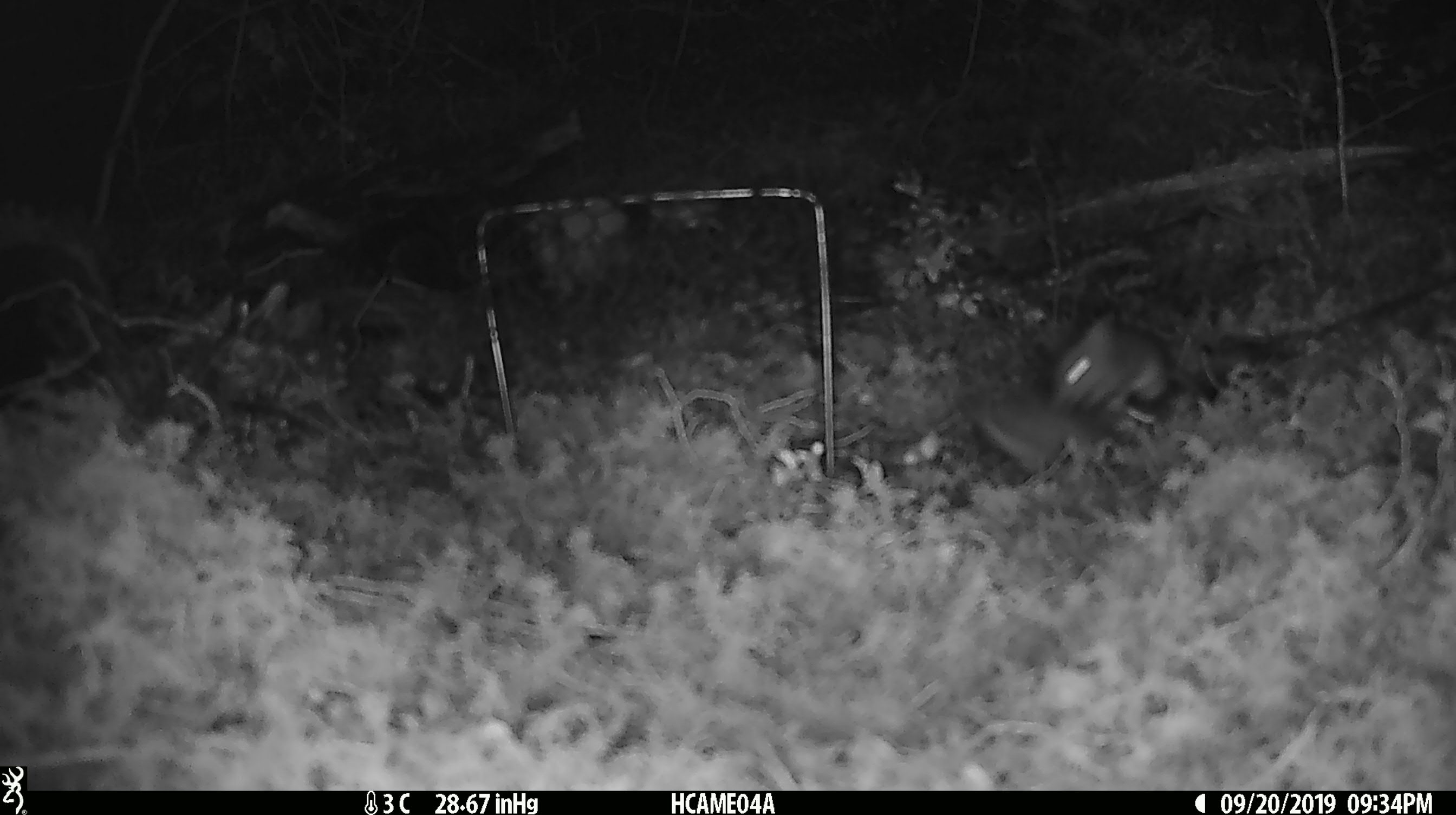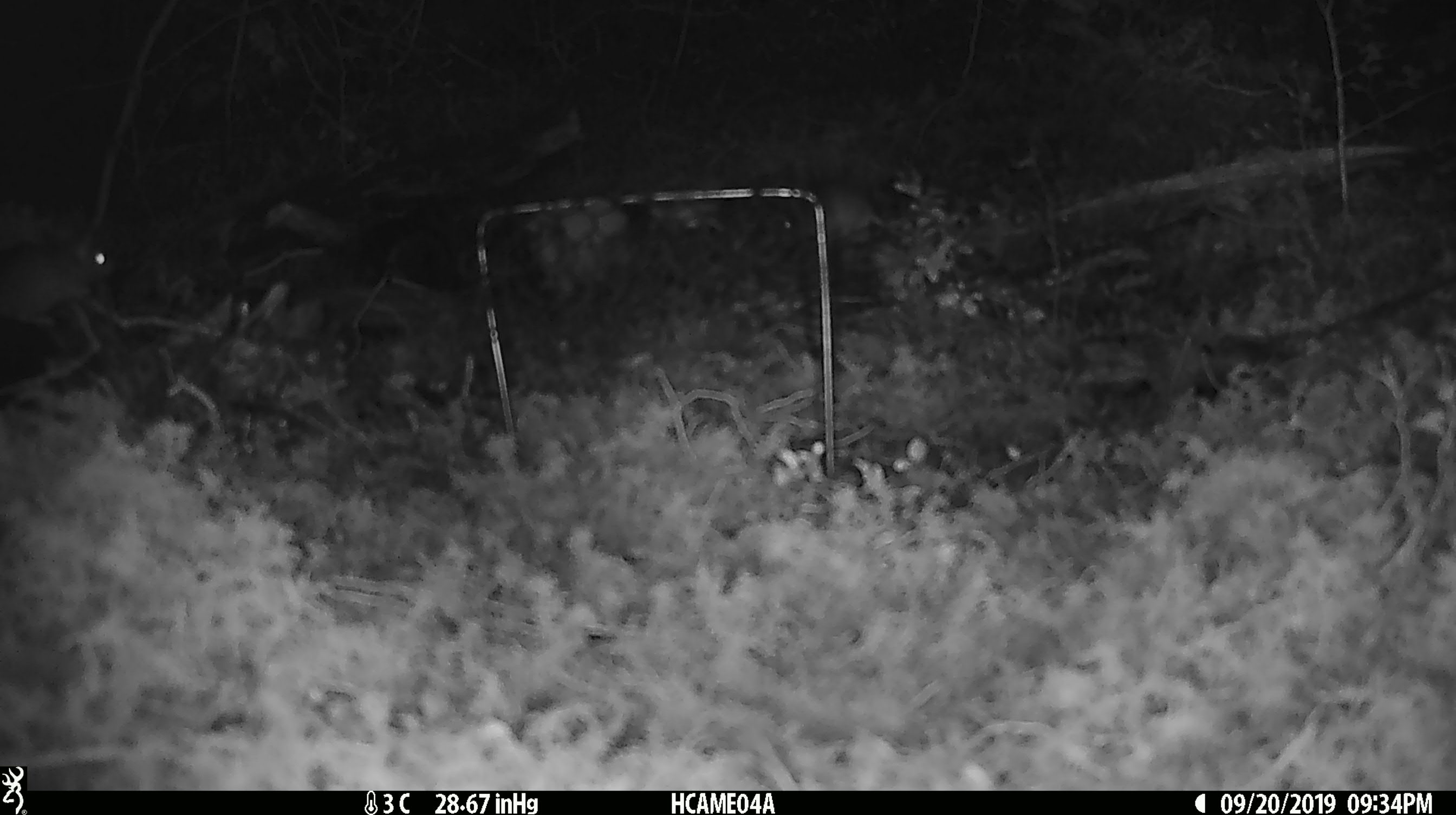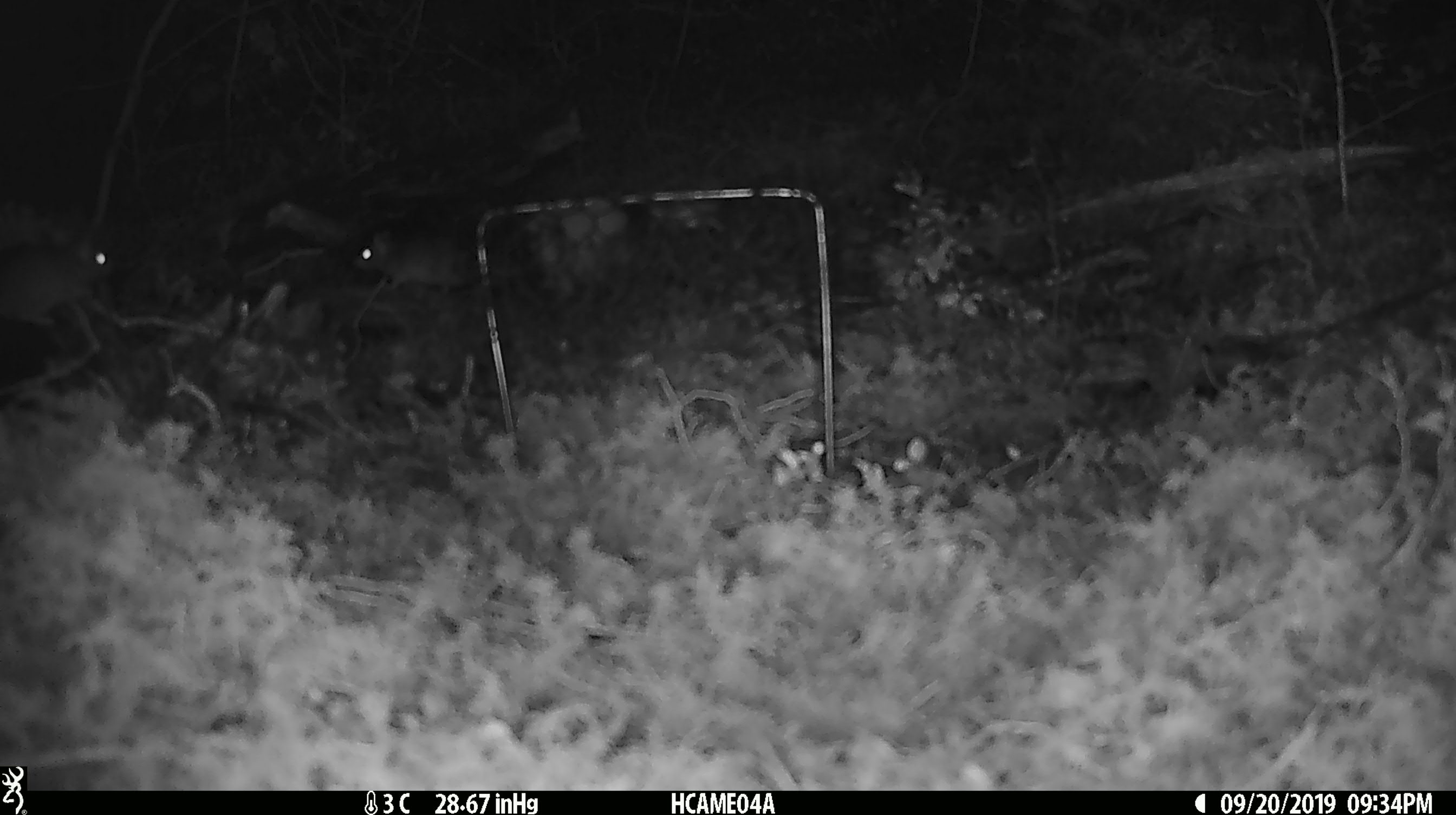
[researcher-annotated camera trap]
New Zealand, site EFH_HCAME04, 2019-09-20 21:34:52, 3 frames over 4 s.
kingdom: Animalia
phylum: Chordata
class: Mammalia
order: Rodentia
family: Muridae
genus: Mus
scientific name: Mus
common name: mouse